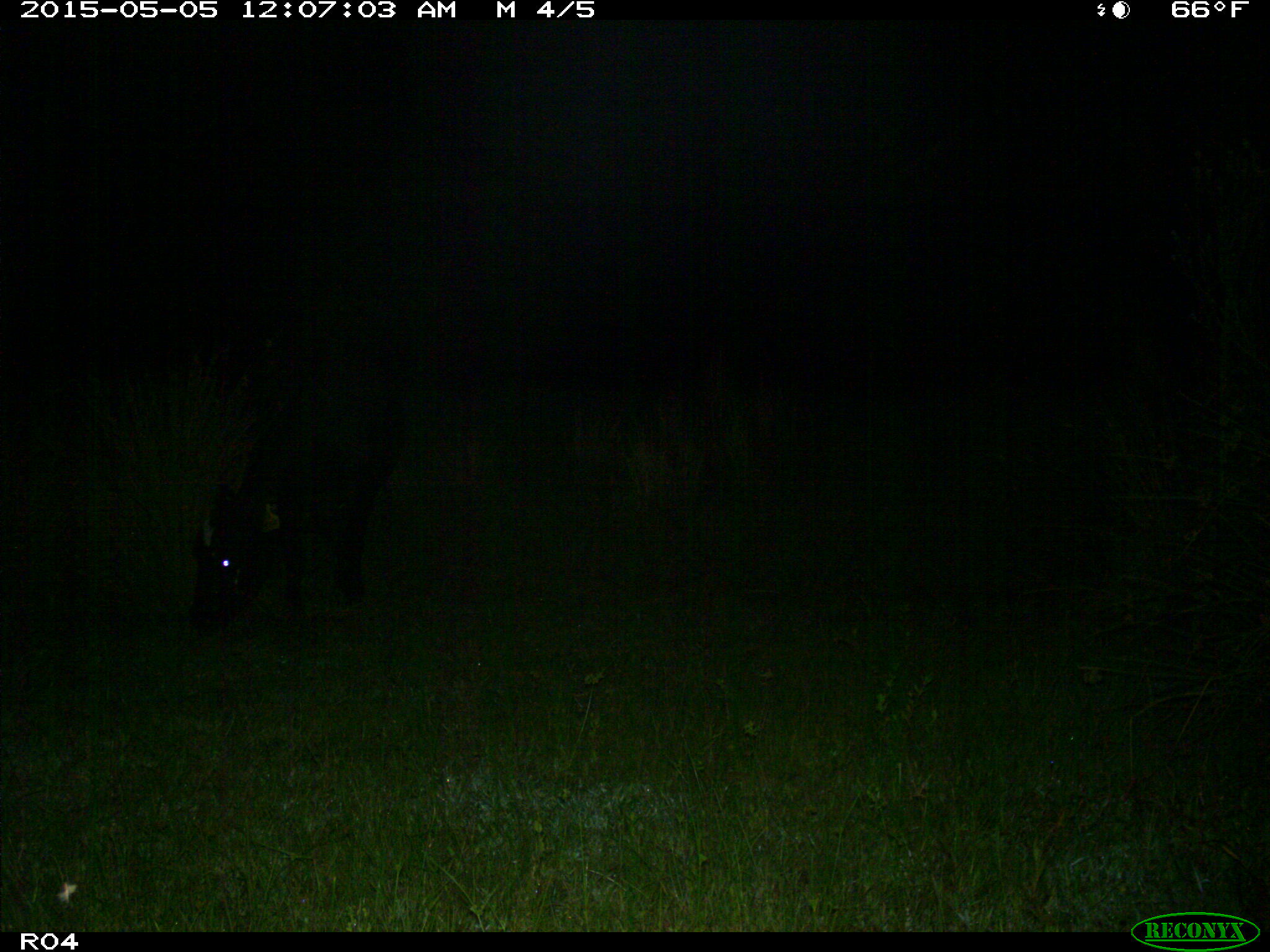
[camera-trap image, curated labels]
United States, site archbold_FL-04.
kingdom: Animalia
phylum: Chordata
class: Mammalia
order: Artiodactyla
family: Bovidae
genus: Bos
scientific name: Bos taurus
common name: domestic cow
Bos taurus (domestic cow).